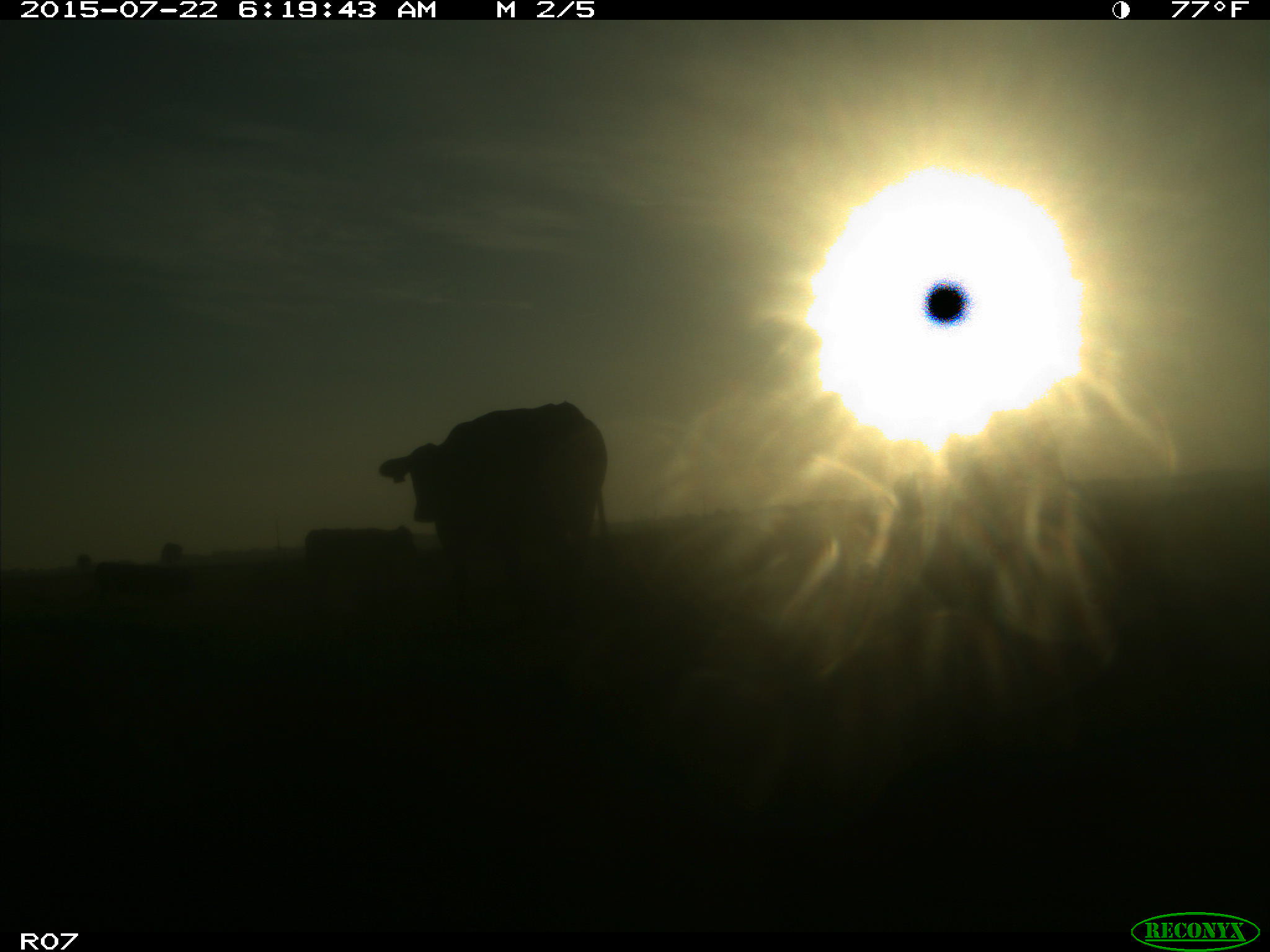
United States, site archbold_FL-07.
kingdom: Animalia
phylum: Chordata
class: Mammalia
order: Carnivora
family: Procyonidae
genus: Procyon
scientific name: Procyon lotor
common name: common raccoon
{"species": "Procyon lotor (common raccoon)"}